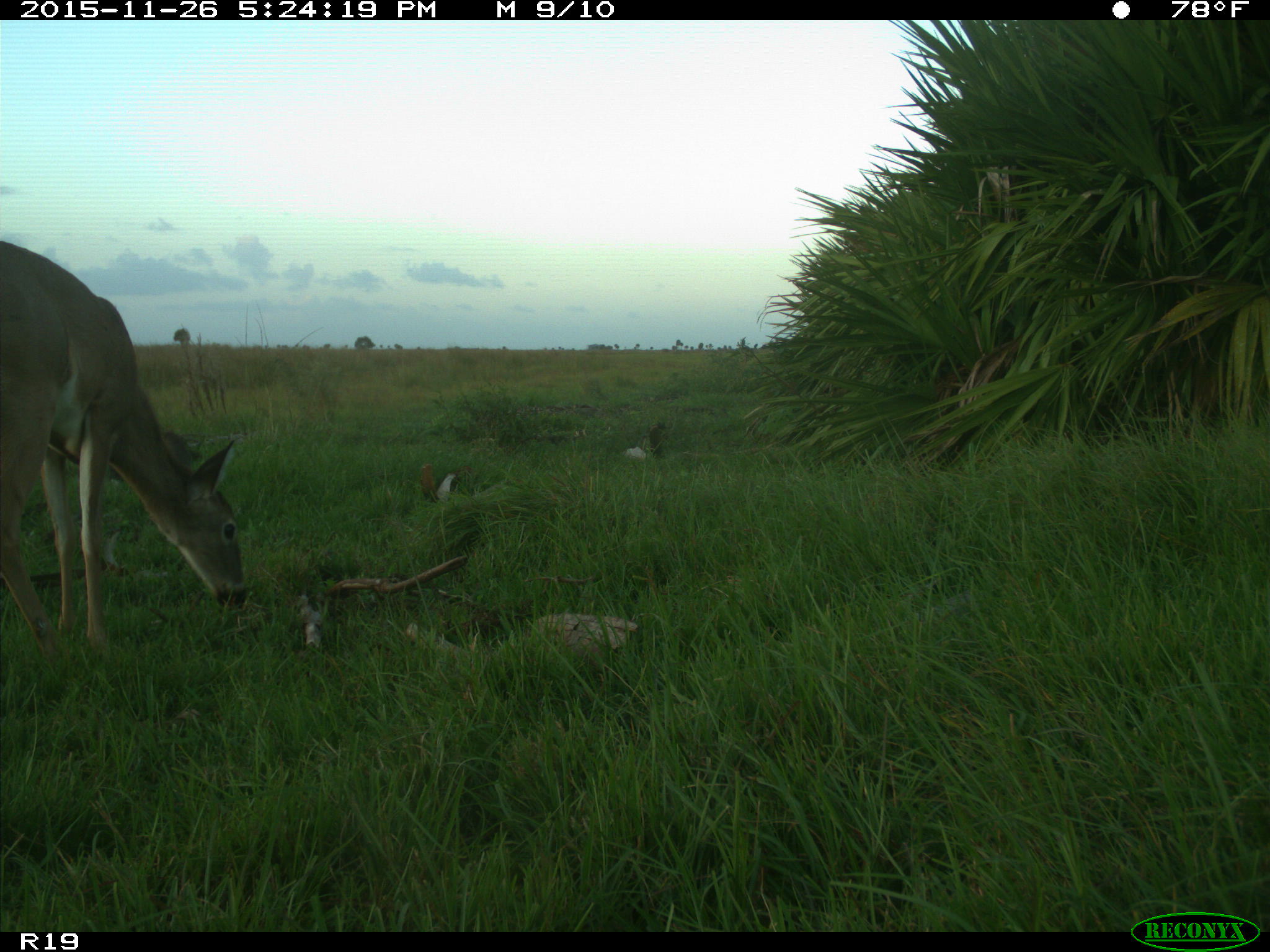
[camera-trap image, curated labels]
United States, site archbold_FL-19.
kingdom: Animalia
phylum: Chordata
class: Mammalia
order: Artiodactyla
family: Cervidae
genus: Odocoileus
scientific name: Odocoileus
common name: deer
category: unidentified deer